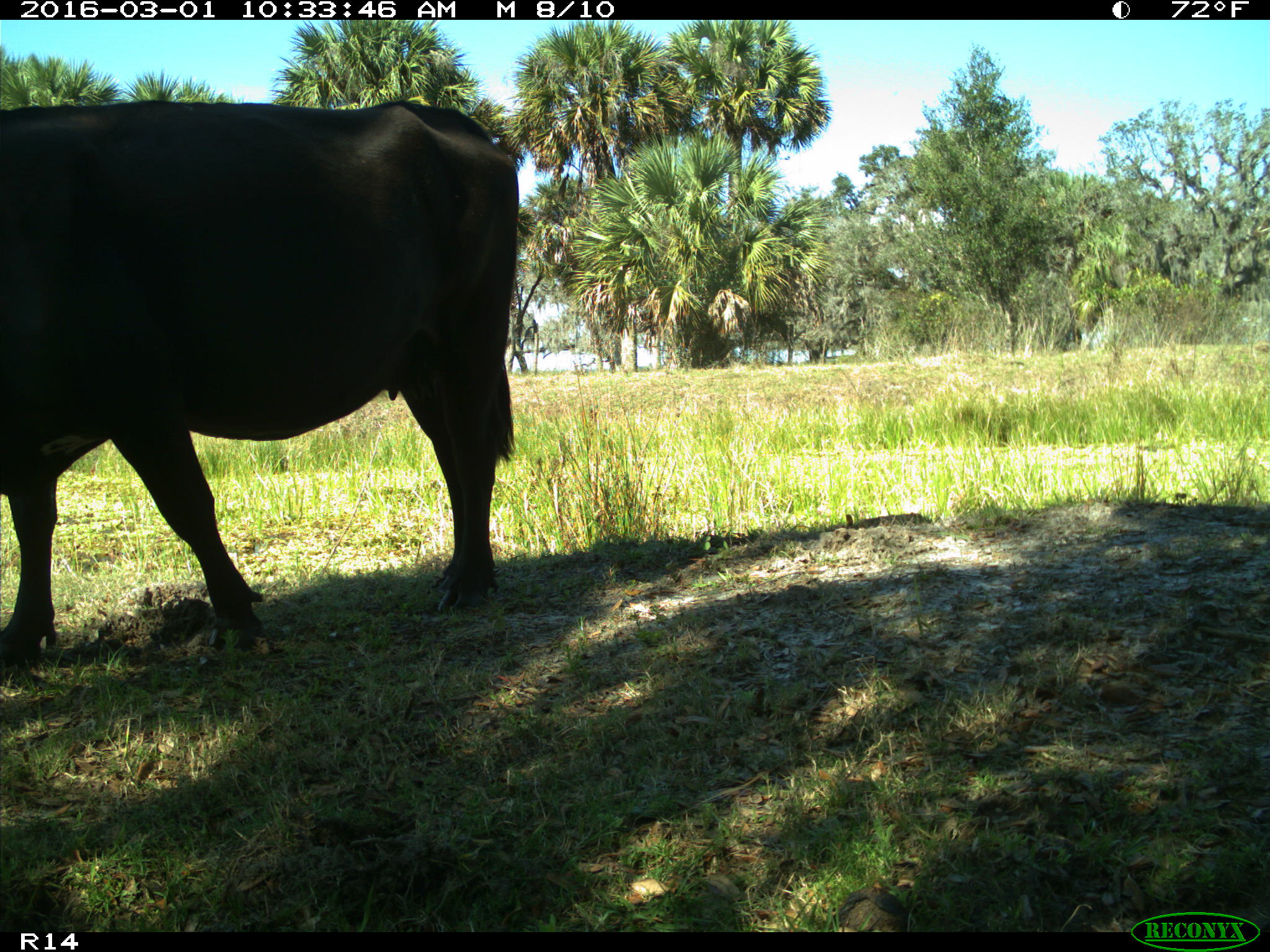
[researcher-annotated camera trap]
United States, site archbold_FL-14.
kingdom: Animalia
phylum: Chordata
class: Mammalia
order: Artiodactyla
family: Bovidae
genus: Bos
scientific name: Bos taurus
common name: domestic cow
Bos taurus (domestic cow).